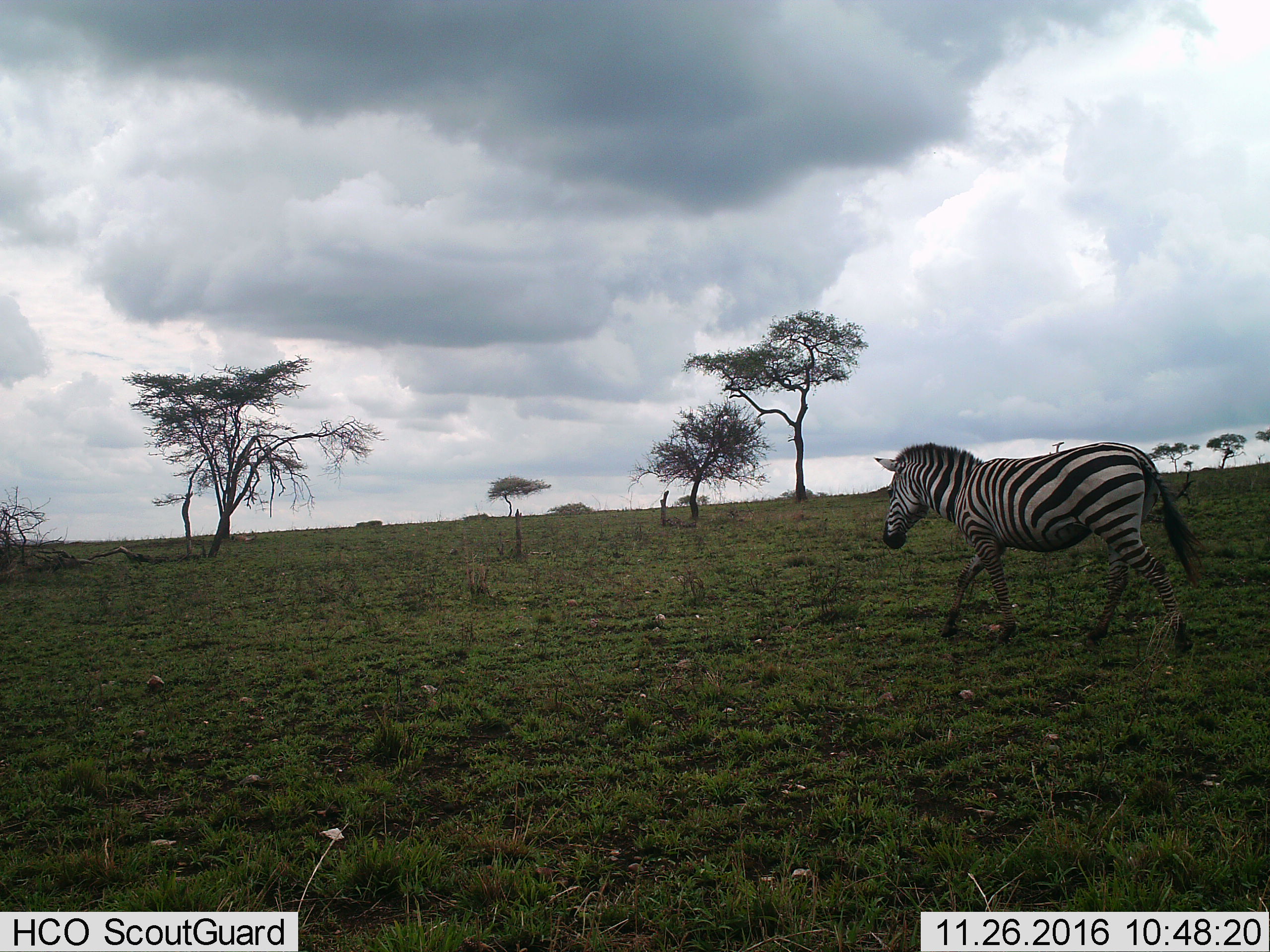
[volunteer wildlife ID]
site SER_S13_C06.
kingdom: Animalia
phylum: Chordata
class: Mammalia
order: Perissodactyla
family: Equidae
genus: Equus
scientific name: Equus quagga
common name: plains zebra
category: zebraplains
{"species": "zebraplains (plains zebra) (Equus quagga)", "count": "1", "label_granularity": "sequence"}